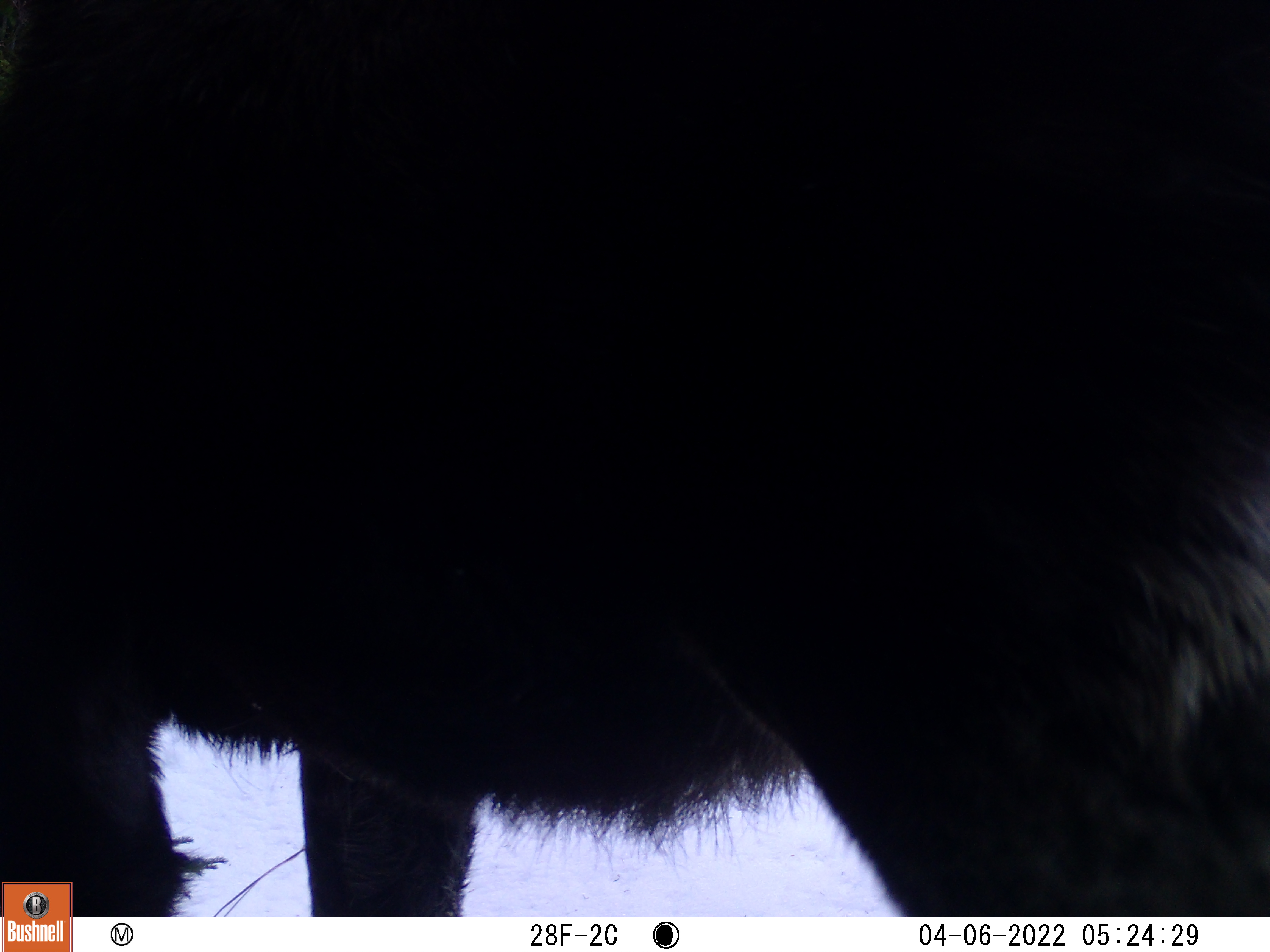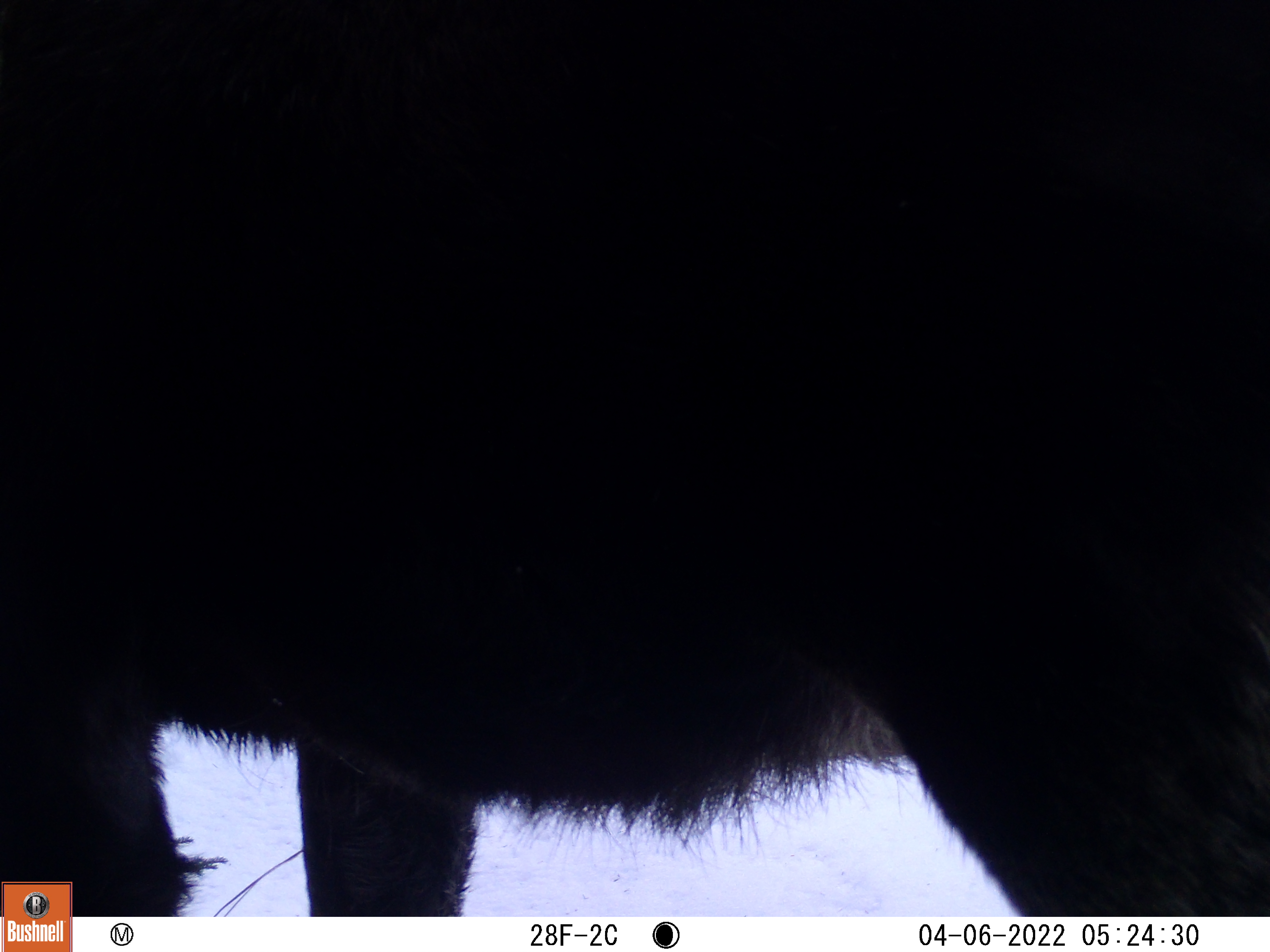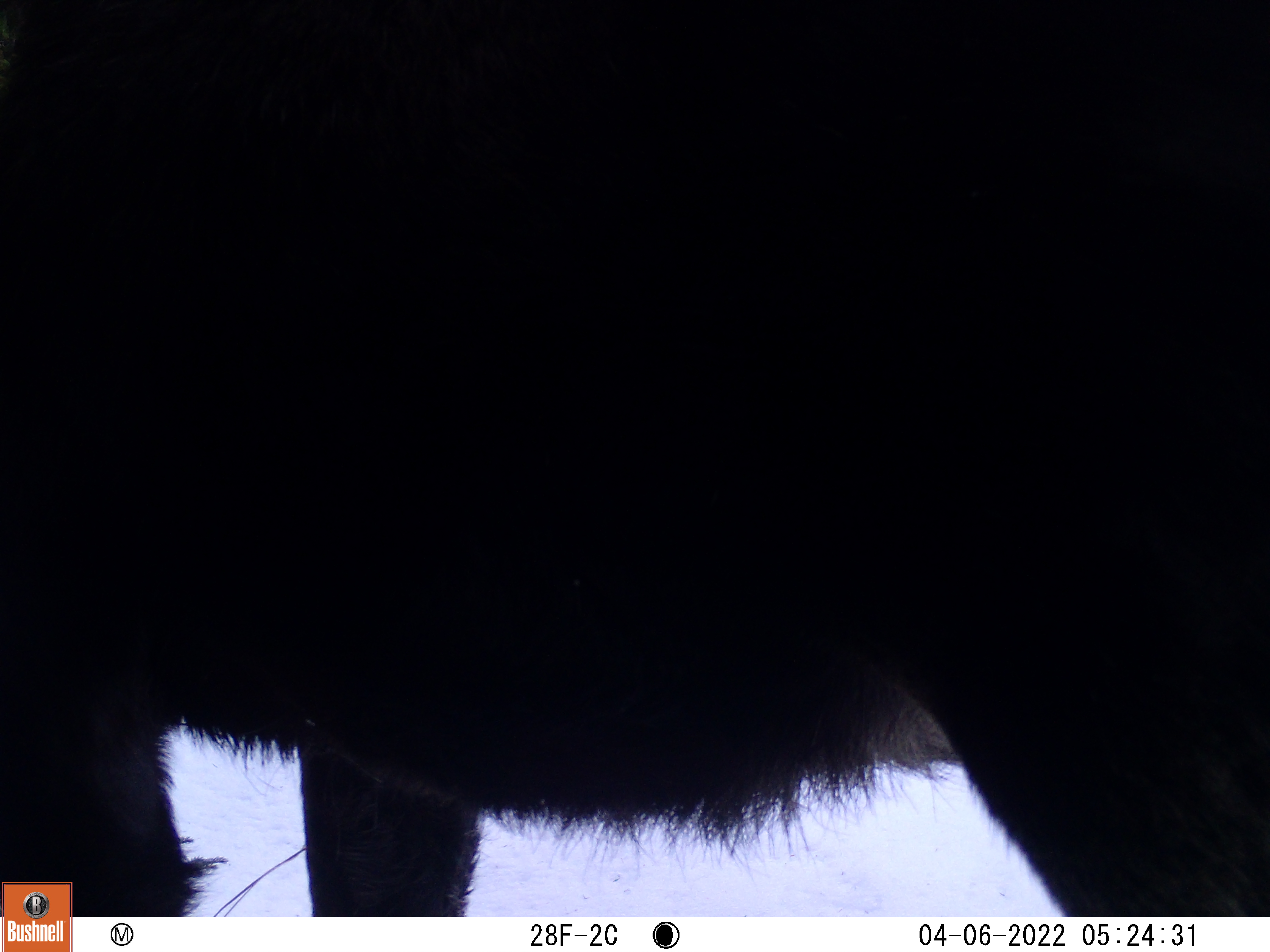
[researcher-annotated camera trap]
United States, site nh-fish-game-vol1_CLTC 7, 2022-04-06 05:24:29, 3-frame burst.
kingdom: Animalia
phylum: Chordata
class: Mammalia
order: Artiodactyla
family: Cervidae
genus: Alces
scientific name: Alces alces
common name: moose